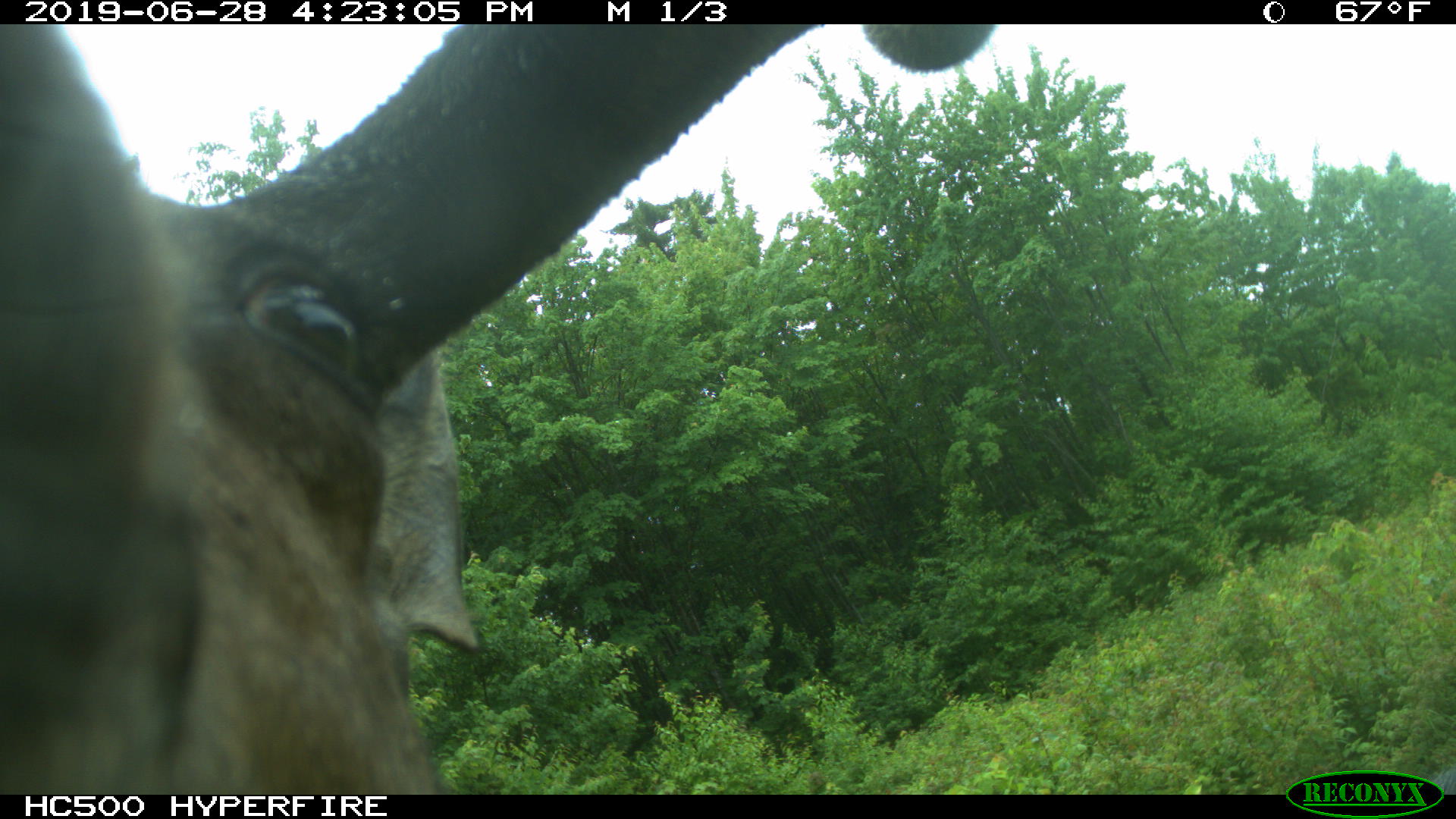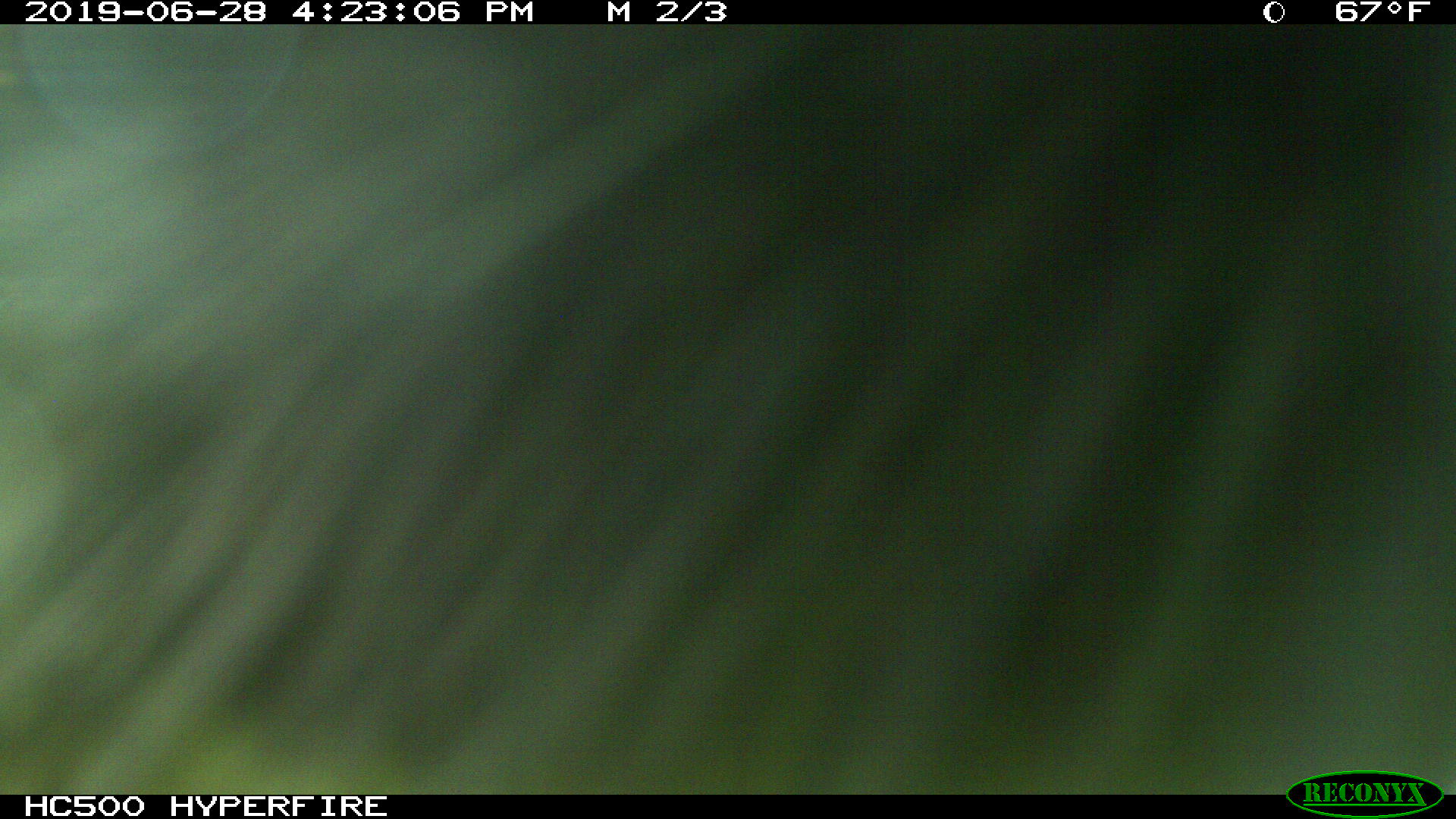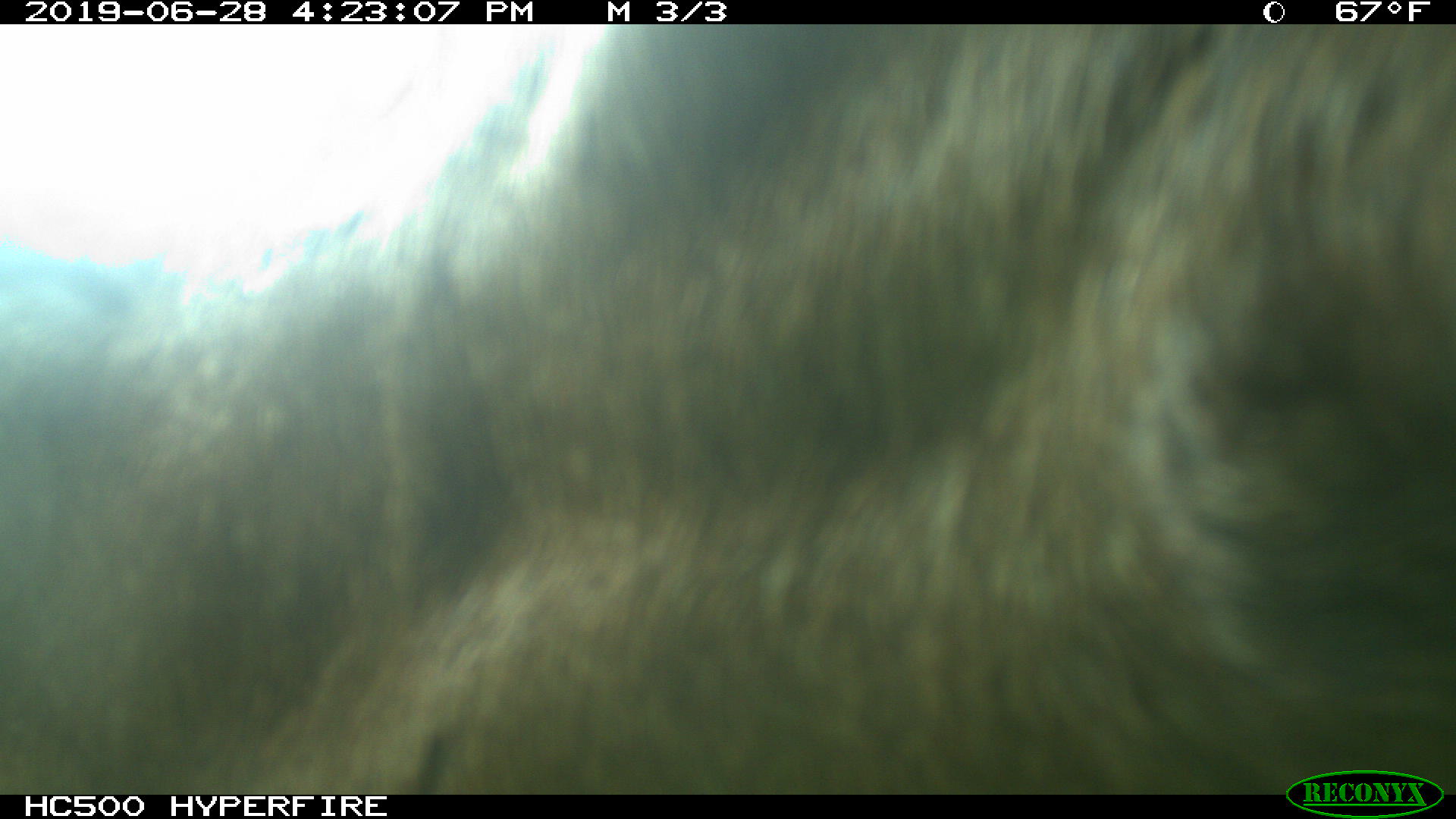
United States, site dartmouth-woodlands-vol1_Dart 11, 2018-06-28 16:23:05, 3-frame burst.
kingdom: Animalia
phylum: Chordata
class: Mammalia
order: Artiodactyla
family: Cervidae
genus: Alces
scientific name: Alces alces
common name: moose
Moose (Alces alces).